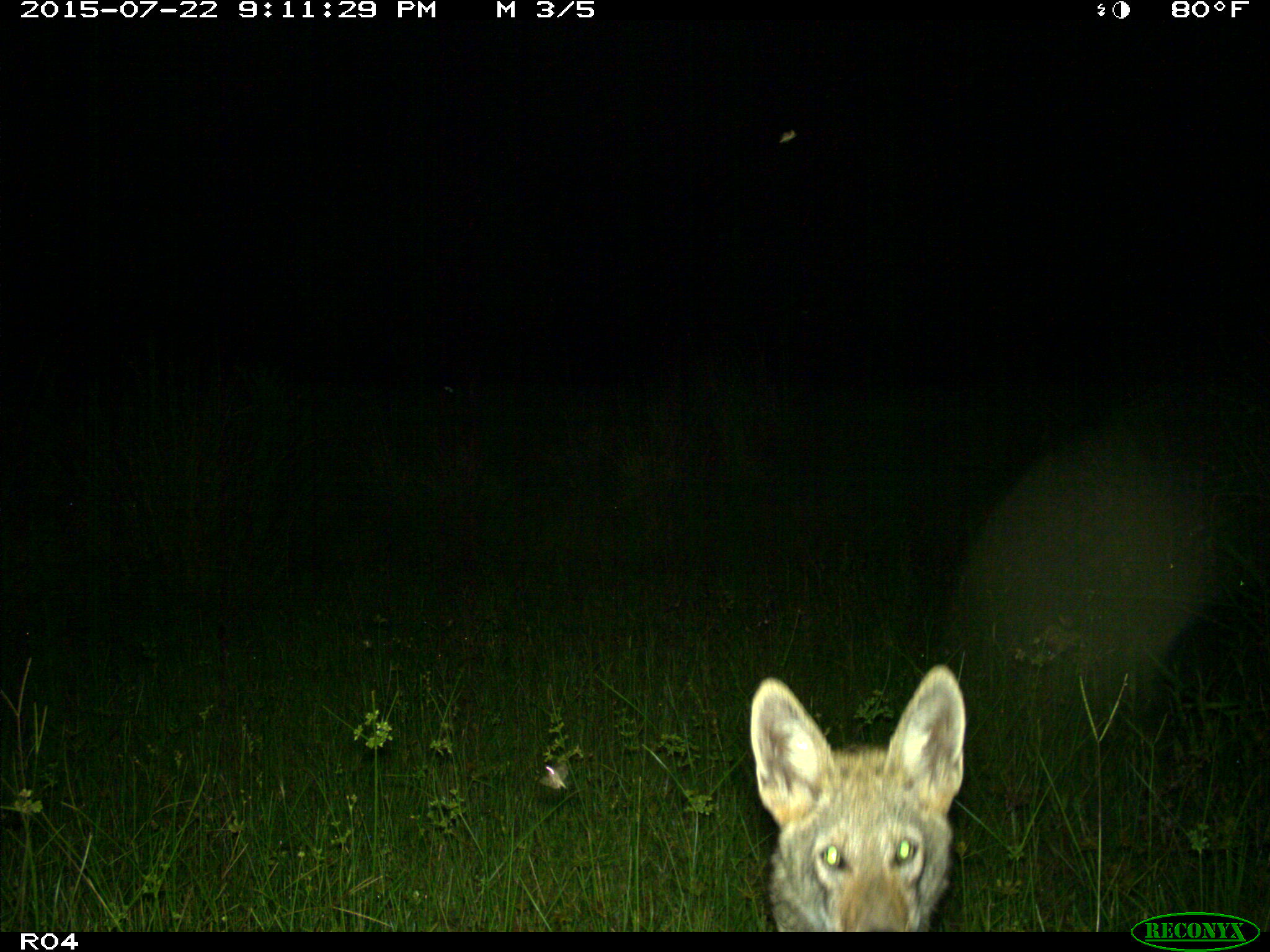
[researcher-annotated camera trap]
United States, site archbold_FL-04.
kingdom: Animalia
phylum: Chordata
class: Mammalia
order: Carnivora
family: Canidae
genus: Canis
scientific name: Canis latrans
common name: coyote